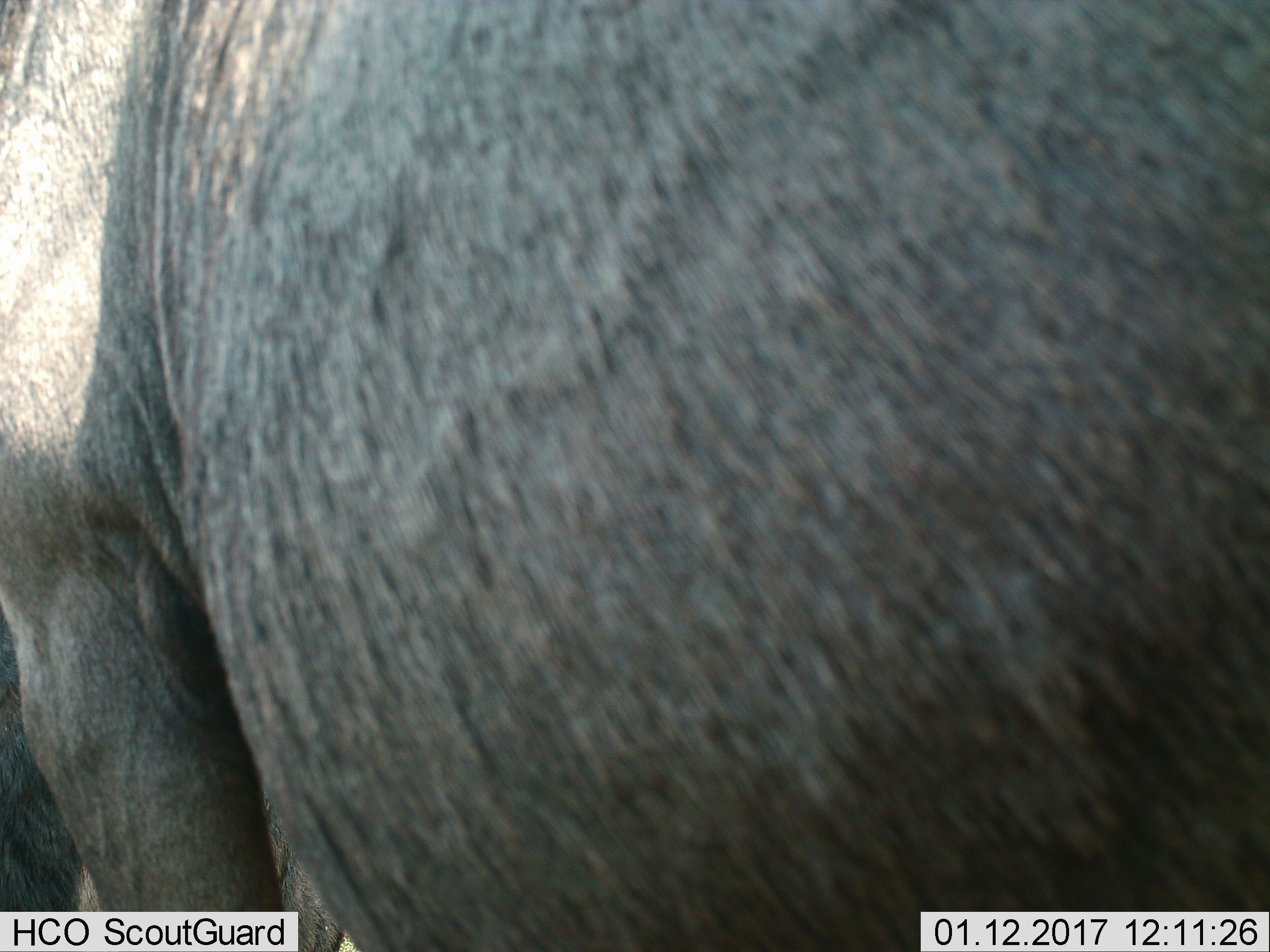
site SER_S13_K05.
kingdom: Animalia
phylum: Chordata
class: Mammalia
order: Artiodactyla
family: Bovidae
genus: Connochaetes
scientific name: Connochaetes taurinus taurinus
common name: blue wildebeest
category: wildebeestblue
Wildebeestblue (blue wildebeest) (Connochaetes taurinus taurinus), count 1. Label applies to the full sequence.